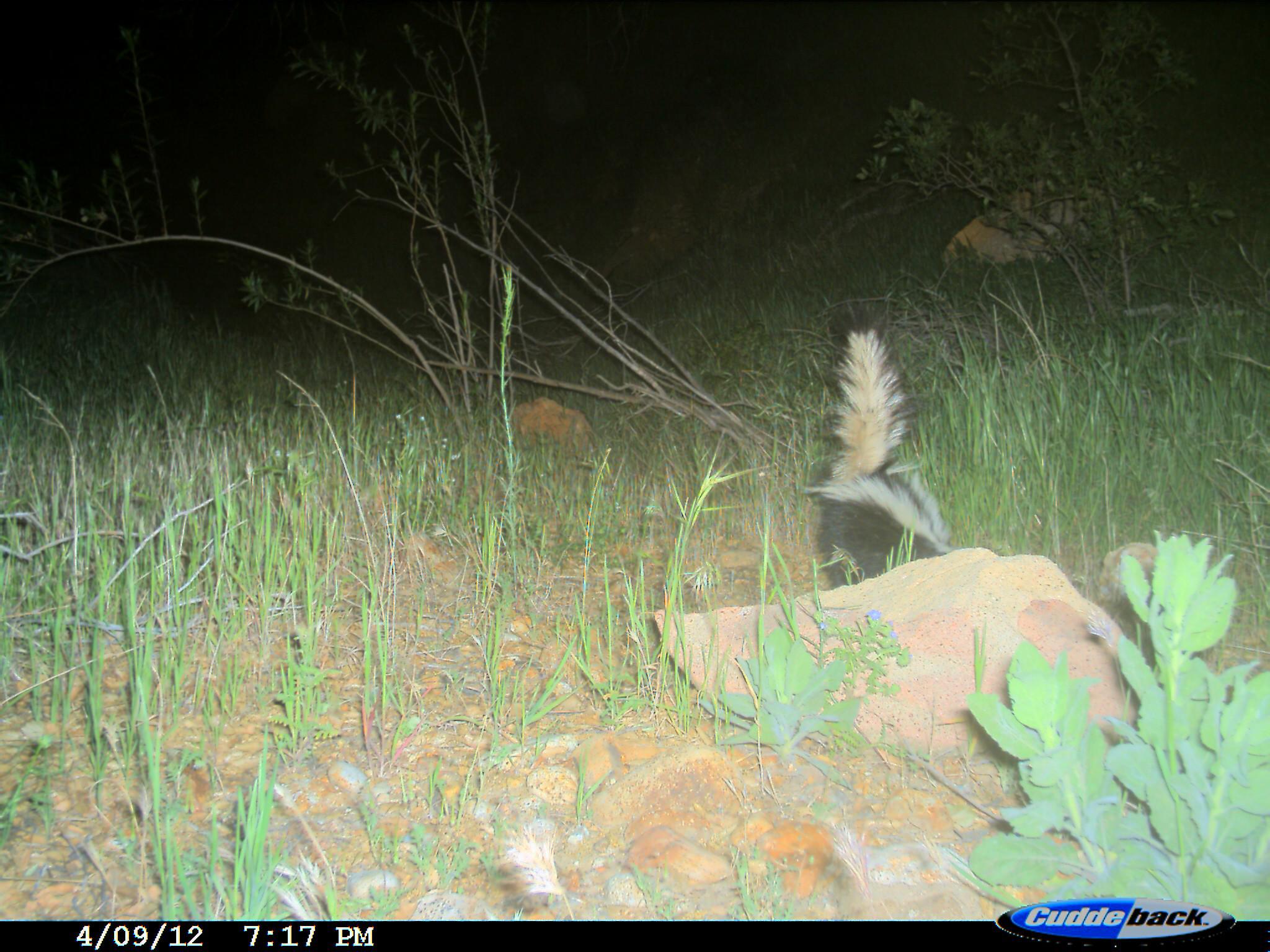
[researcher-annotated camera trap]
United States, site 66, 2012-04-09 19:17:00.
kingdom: Animalia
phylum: Chordata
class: Mammalia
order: Carnivora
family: Mephitidae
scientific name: Mephitidae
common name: skunk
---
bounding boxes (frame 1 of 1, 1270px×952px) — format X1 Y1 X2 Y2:
skunk: 810 314 947 608